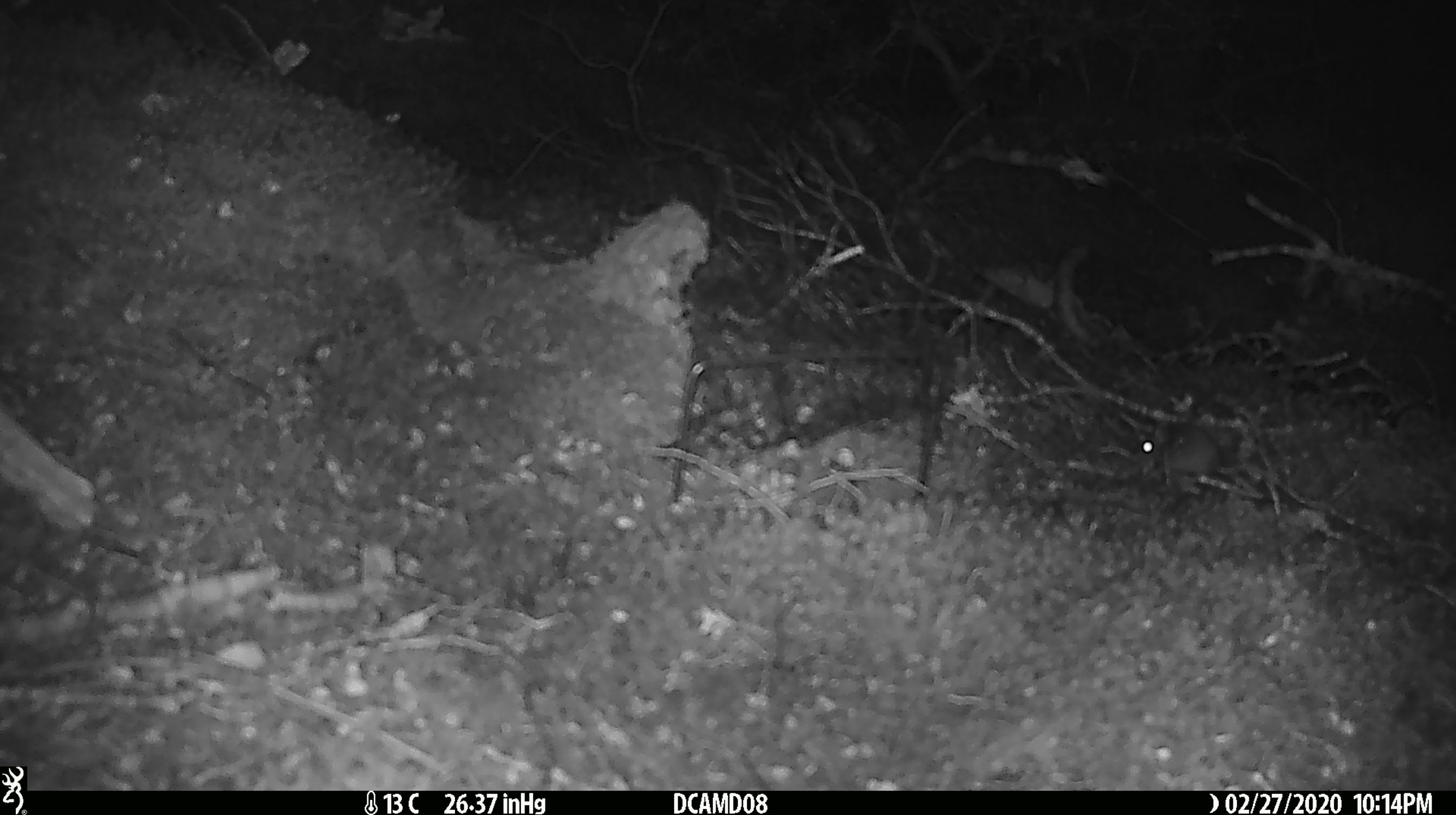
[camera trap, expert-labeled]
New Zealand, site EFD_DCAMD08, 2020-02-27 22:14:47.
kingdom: Animalia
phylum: Chordata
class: Mammalia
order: Rodentia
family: Muridae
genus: Mus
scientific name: Mus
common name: mouse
Mouse (Mus).